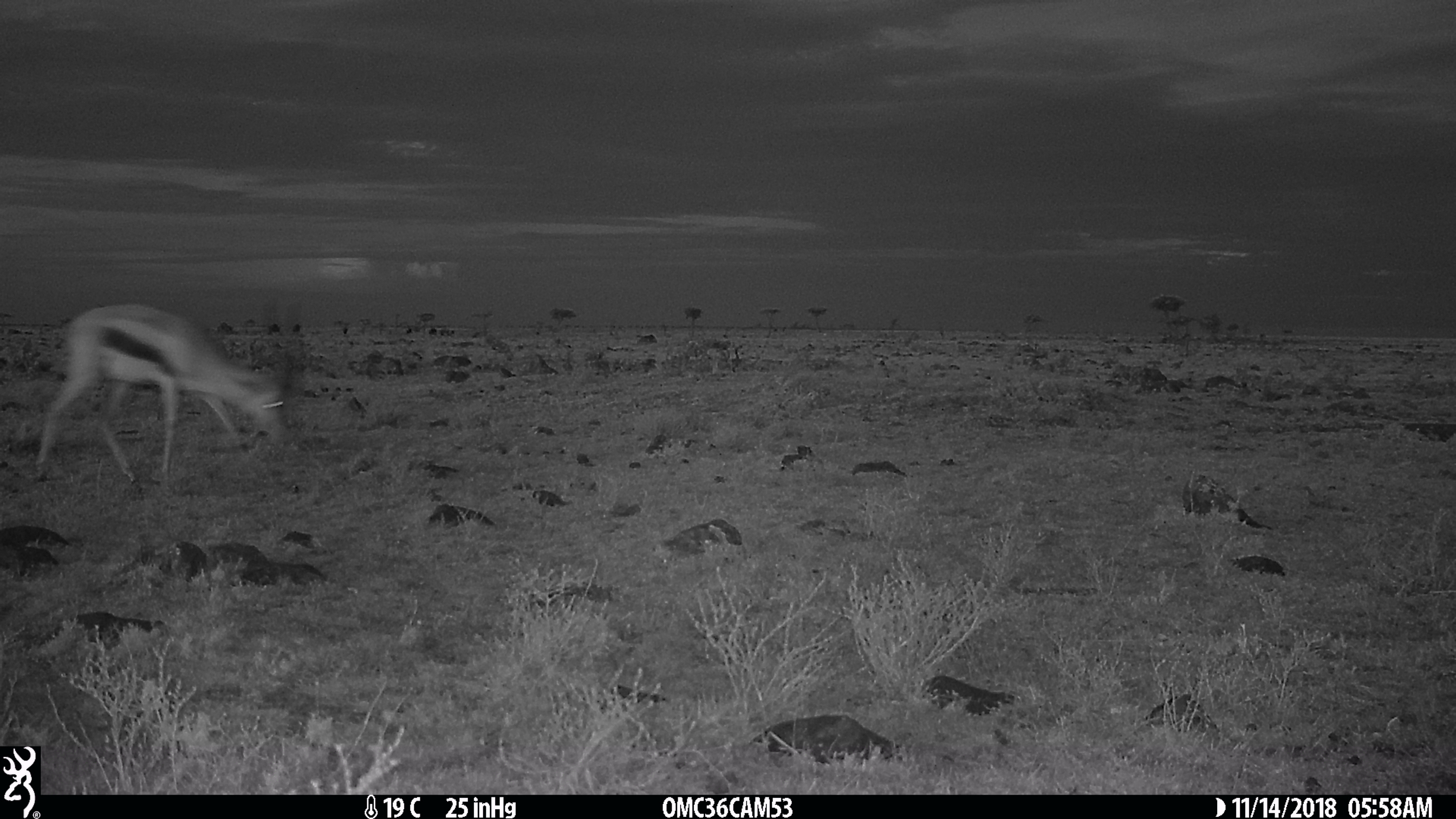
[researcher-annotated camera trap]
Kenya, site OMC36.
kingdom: Animalia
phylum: Chordata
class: Mammalia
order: Artiodactyla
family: Bovidae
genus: Eudorcas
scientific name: Eudorcas thomsonii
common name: thomon's gazelle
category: gazelle thomsons